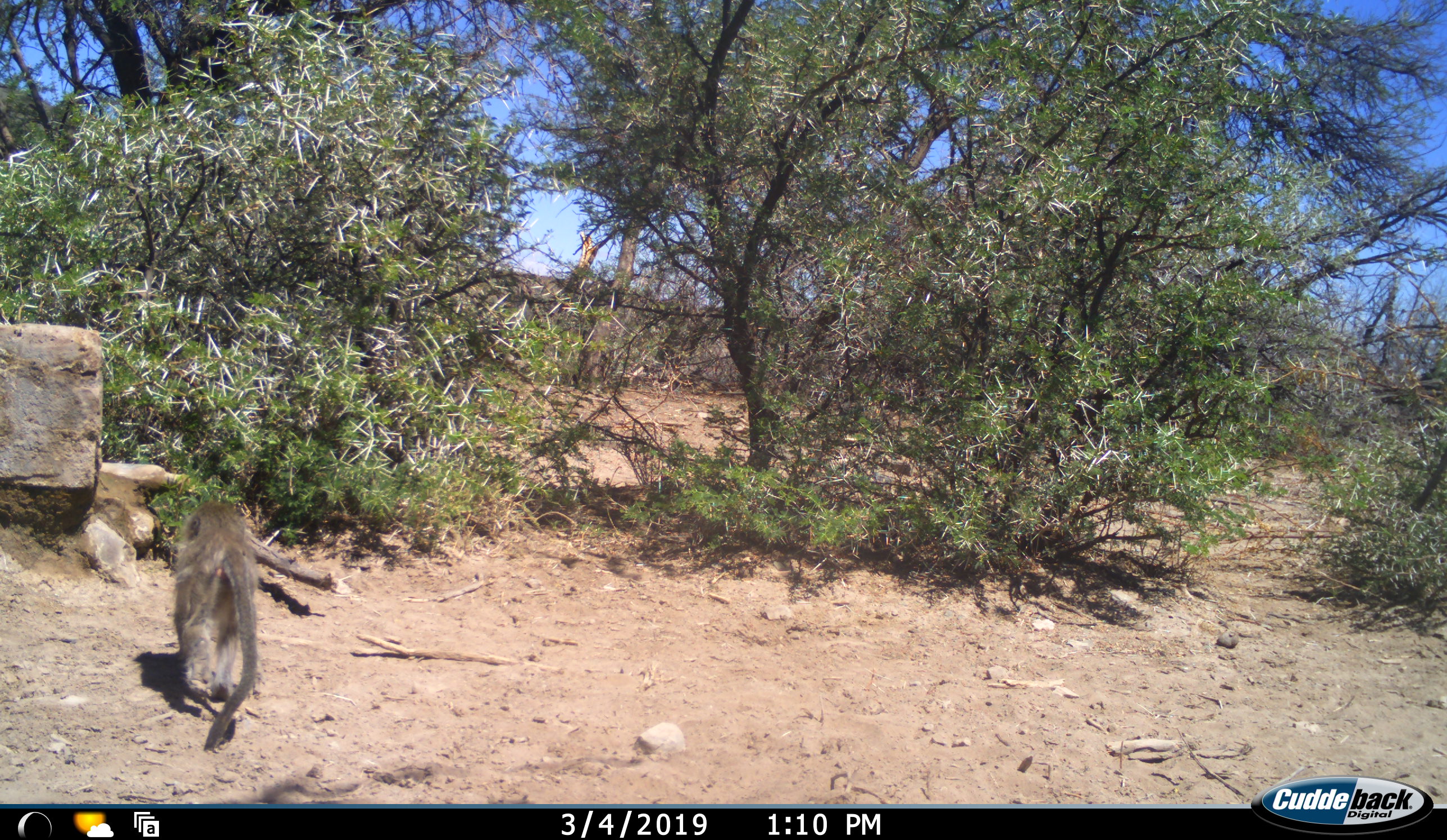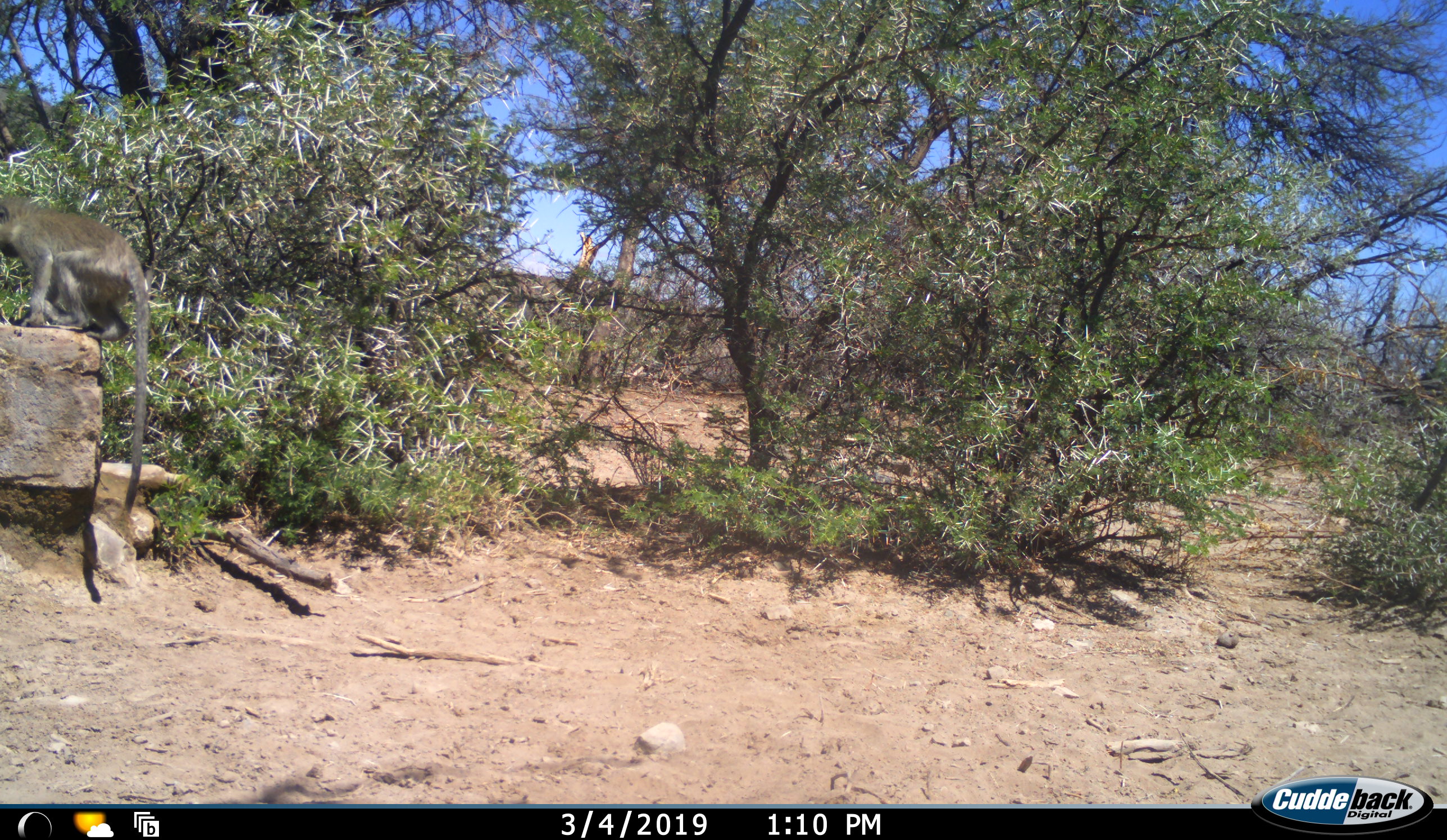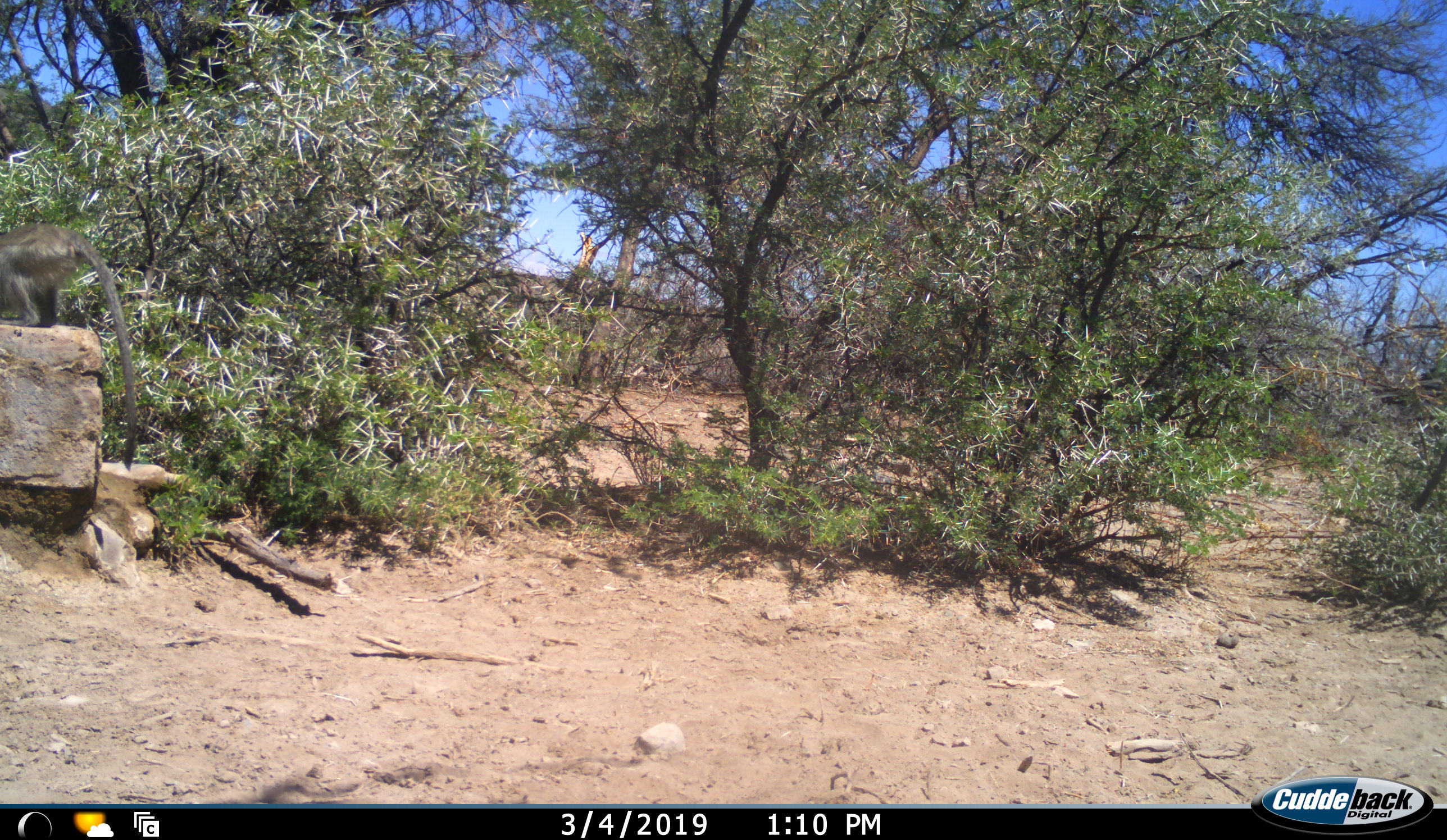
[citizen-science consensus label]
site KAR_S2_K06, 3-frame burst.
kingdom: Animalia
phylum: Chordata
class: Mammalia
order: Primates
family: Cercopithecidae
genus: Chlorocebus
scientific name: Chlorocebus pygerythrus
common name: vervet monkey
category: monkeyvervet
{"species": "monkeyvervet (vervet monkey) (Chlorocebus pygerythrus)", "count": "1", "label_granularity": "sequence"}